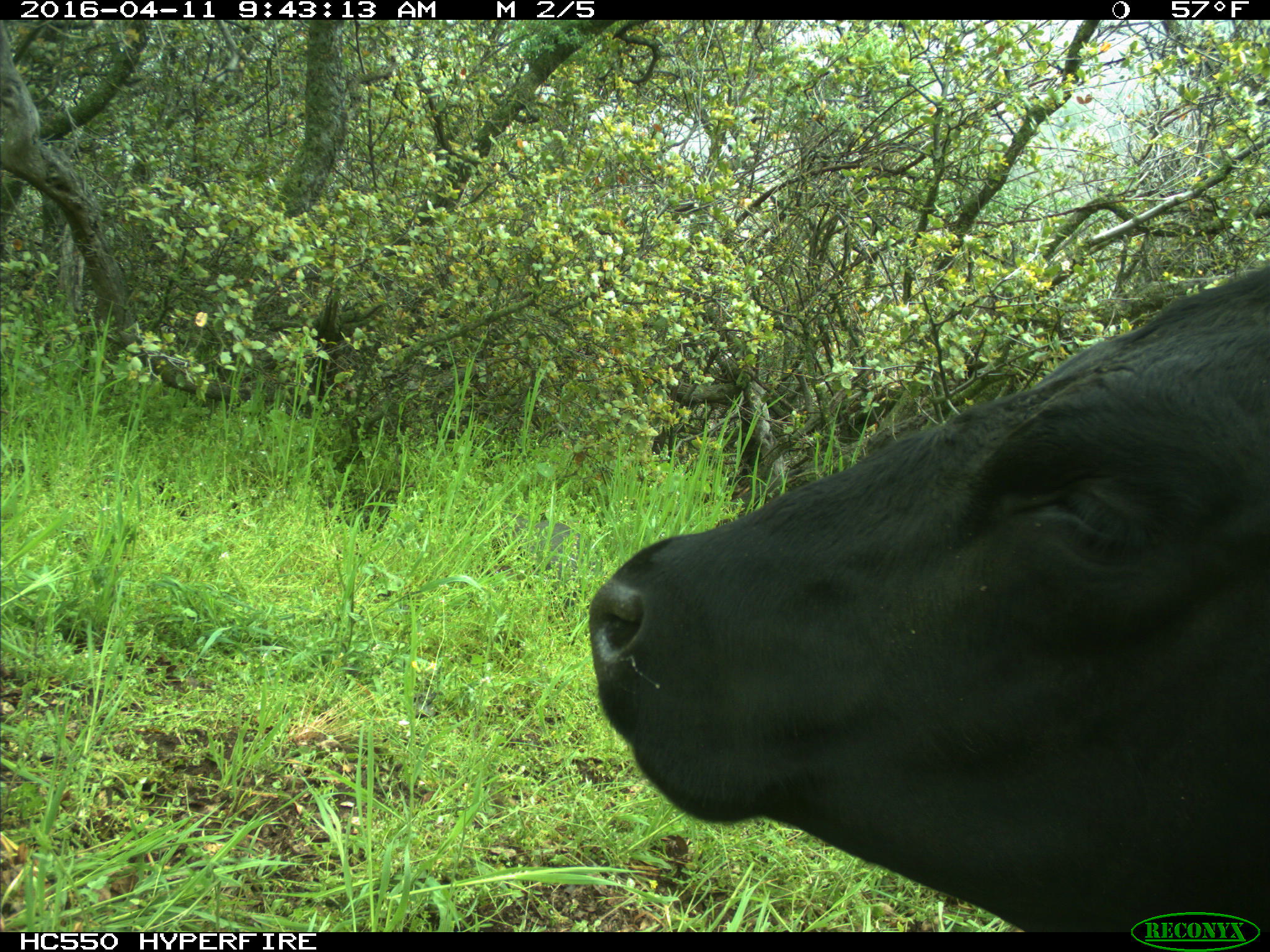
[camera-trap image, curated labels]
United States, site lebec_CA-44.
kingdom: Animalia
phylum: Chordata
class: Mammalia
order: Artiodactyla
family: Bovidae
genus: Bos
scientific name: Bos taurus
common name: domestic cow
Bos taurus (domestic cow).